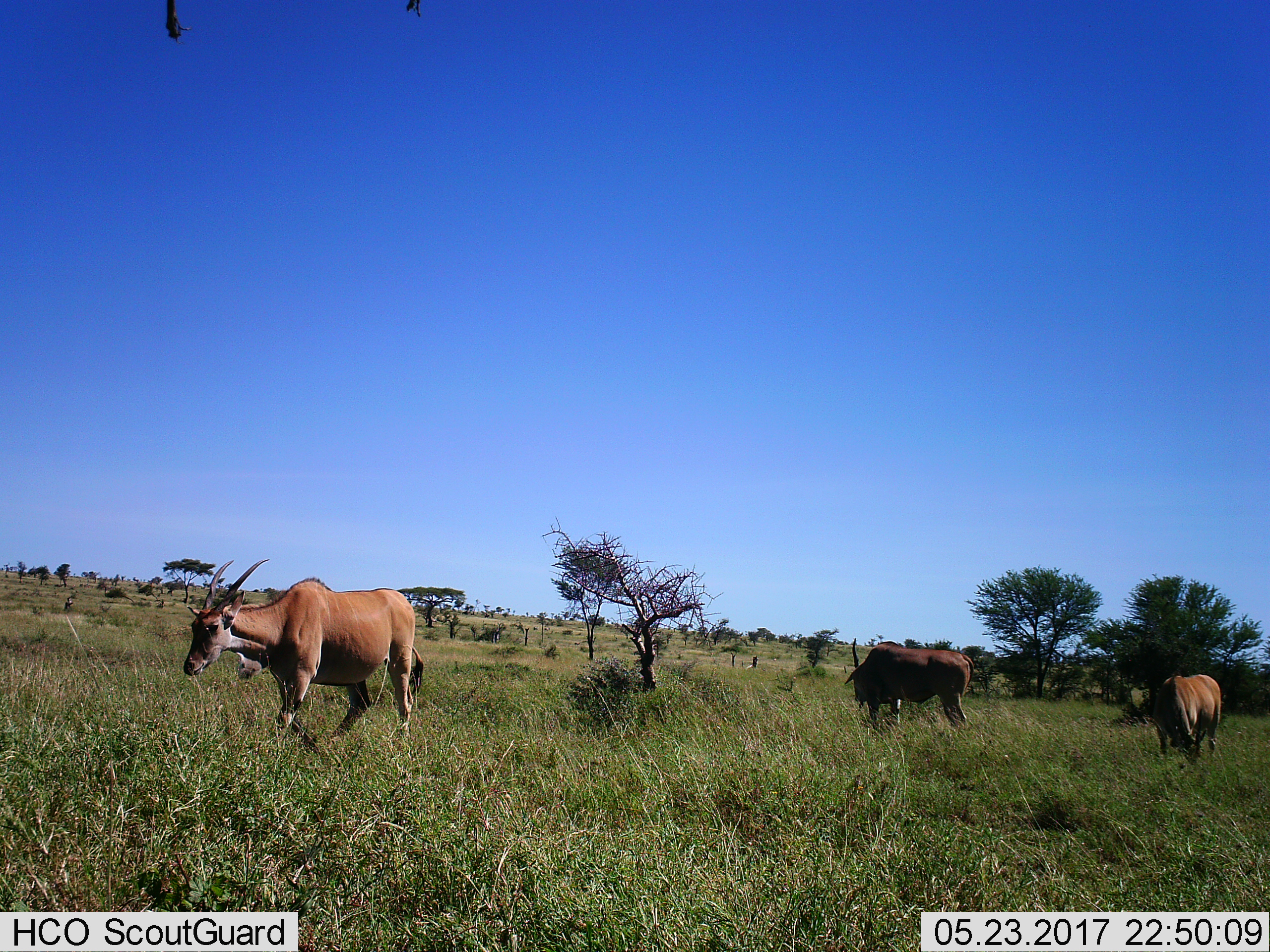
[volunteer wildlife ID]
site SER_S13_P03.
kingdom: Animalia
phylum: Chordata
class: Mammalia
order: Artiodactyla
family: Bovidae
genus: Tragelaphus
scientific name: Tragelaphus oryx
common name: eland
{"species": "eland (Tragelaphus oryx)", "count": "3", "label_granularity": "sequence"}